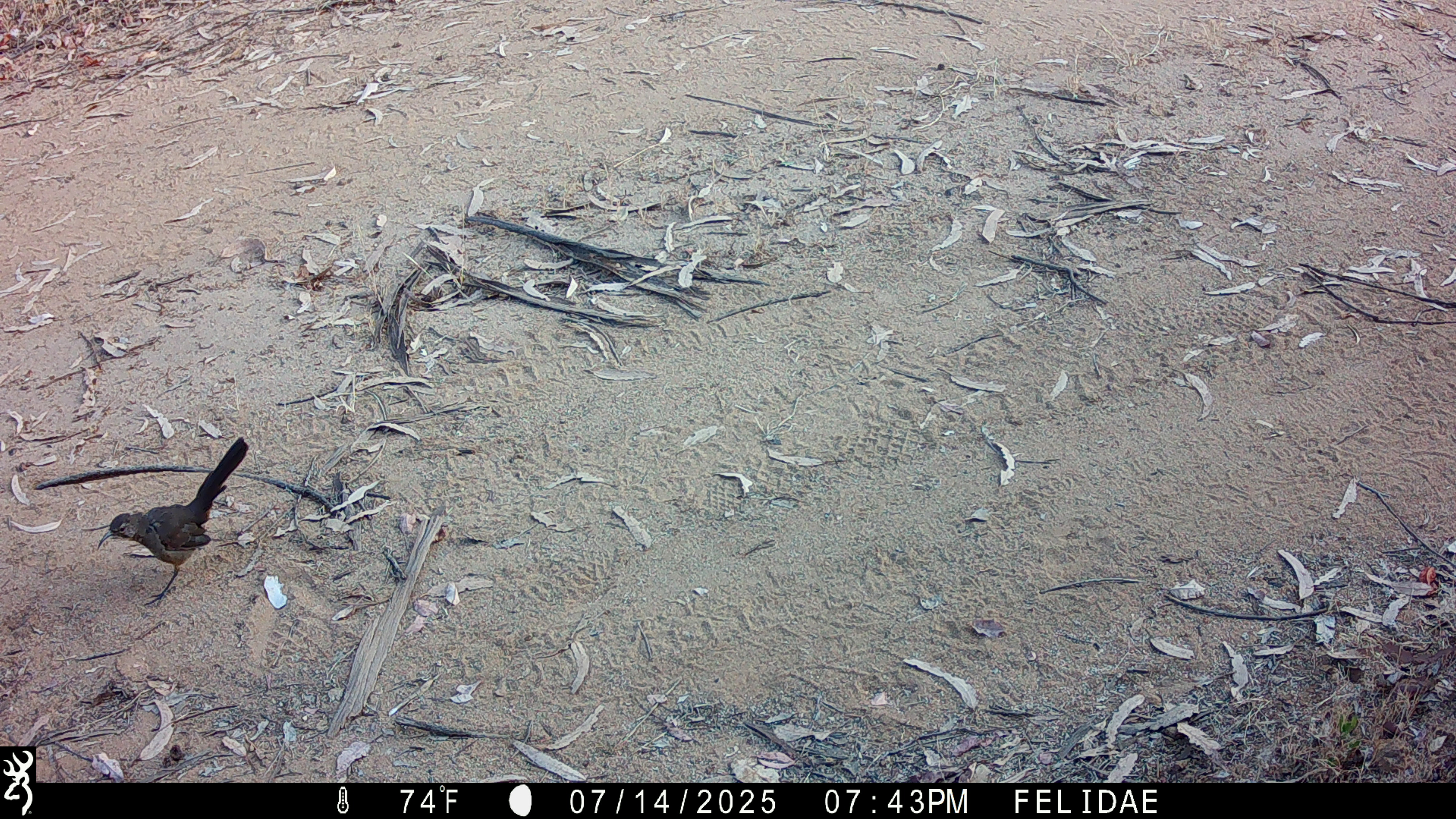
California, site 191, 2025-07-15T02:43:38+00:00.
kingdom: Animalia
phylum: Chordata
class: Aves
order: Passeriformes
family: Mimidae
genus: Toxostoma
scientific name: Toxostoma redivivum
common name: california thrasher